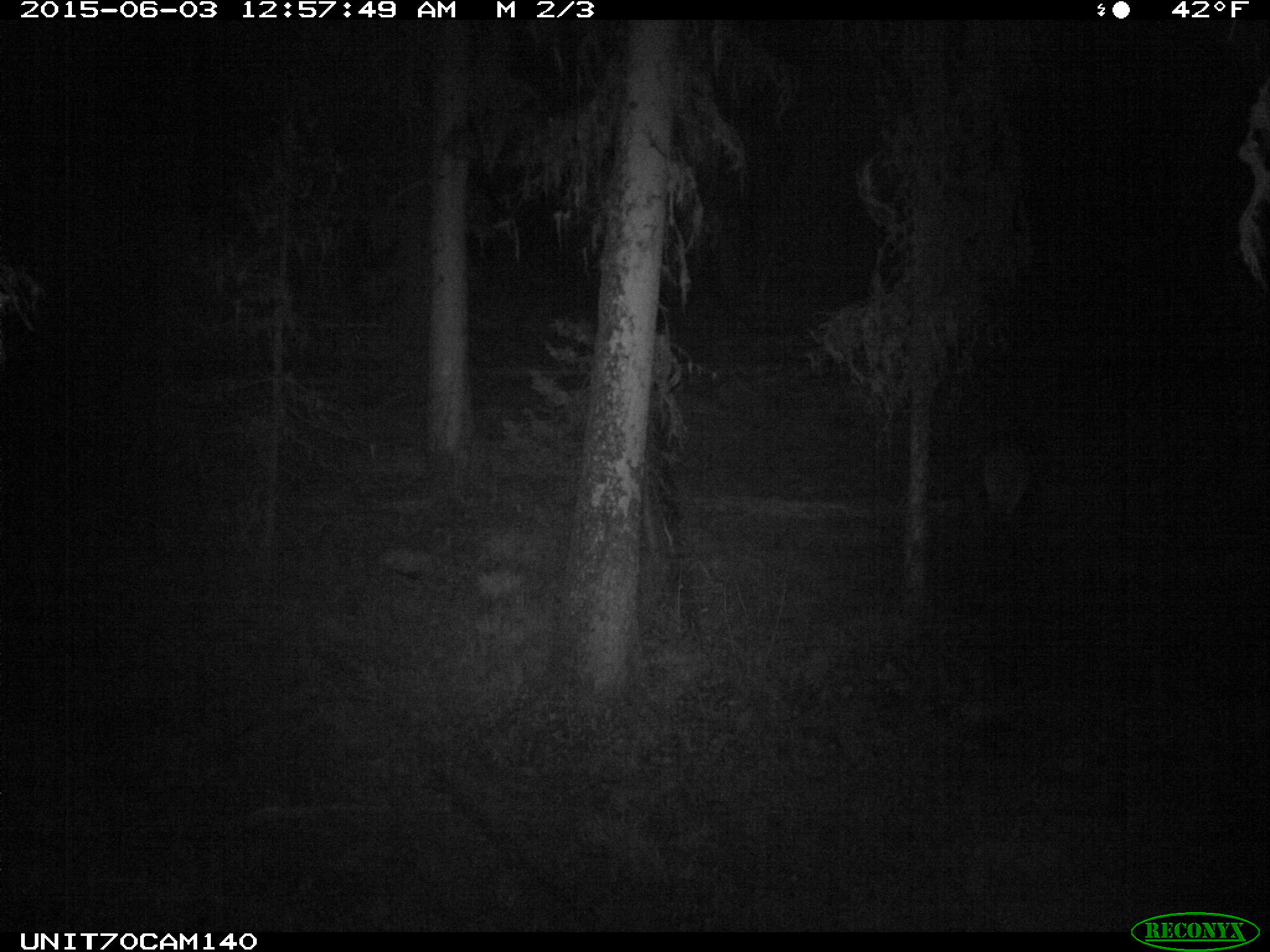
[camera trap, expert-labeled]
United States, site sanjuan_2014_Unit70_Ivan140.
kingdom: Animalia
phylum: Chordata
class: Mammalia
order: Artiodactyla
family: Cervidae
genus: Cervus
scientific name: Cervus elaphus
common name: red deer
Cervus elaphus (red deer).